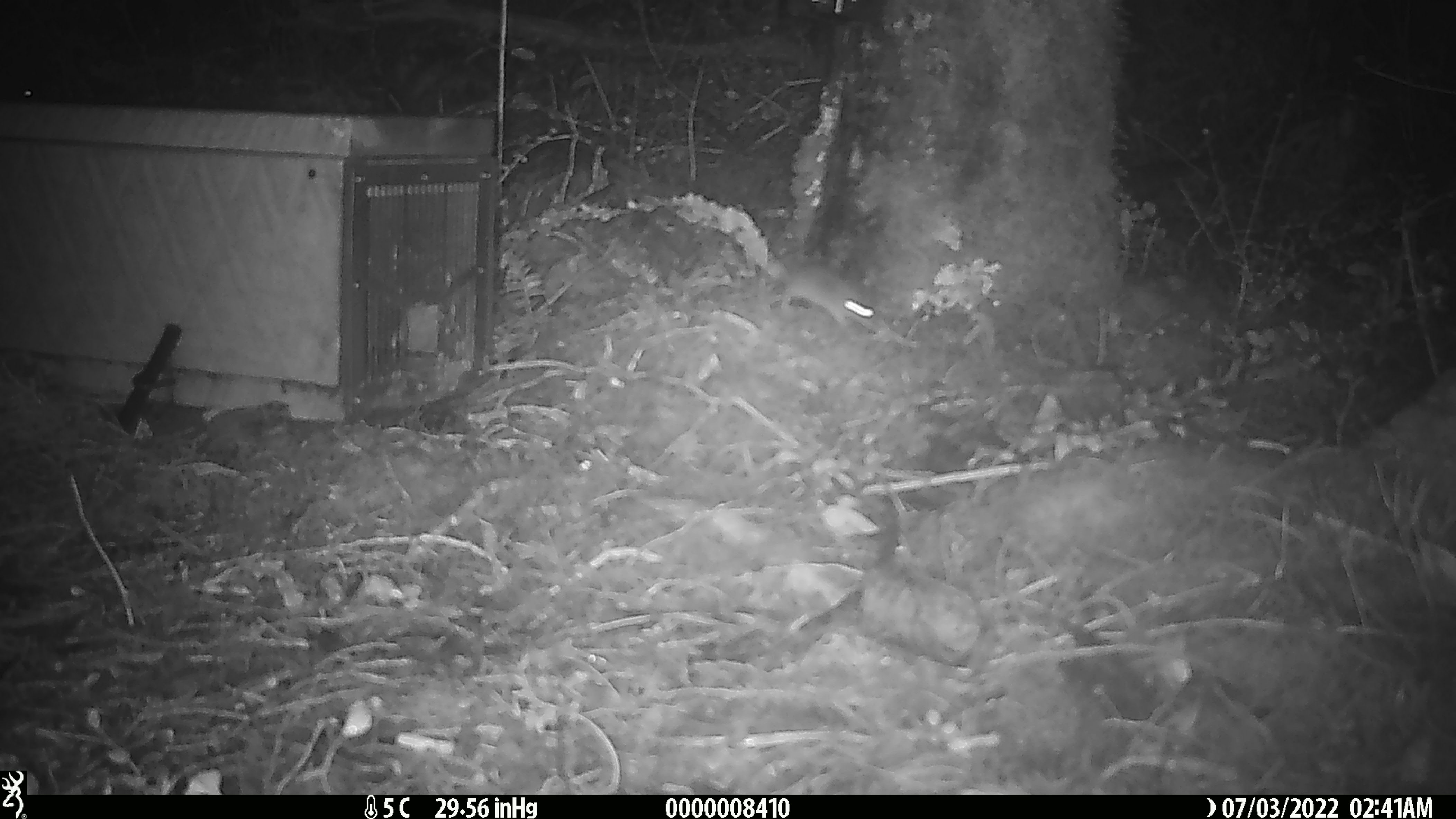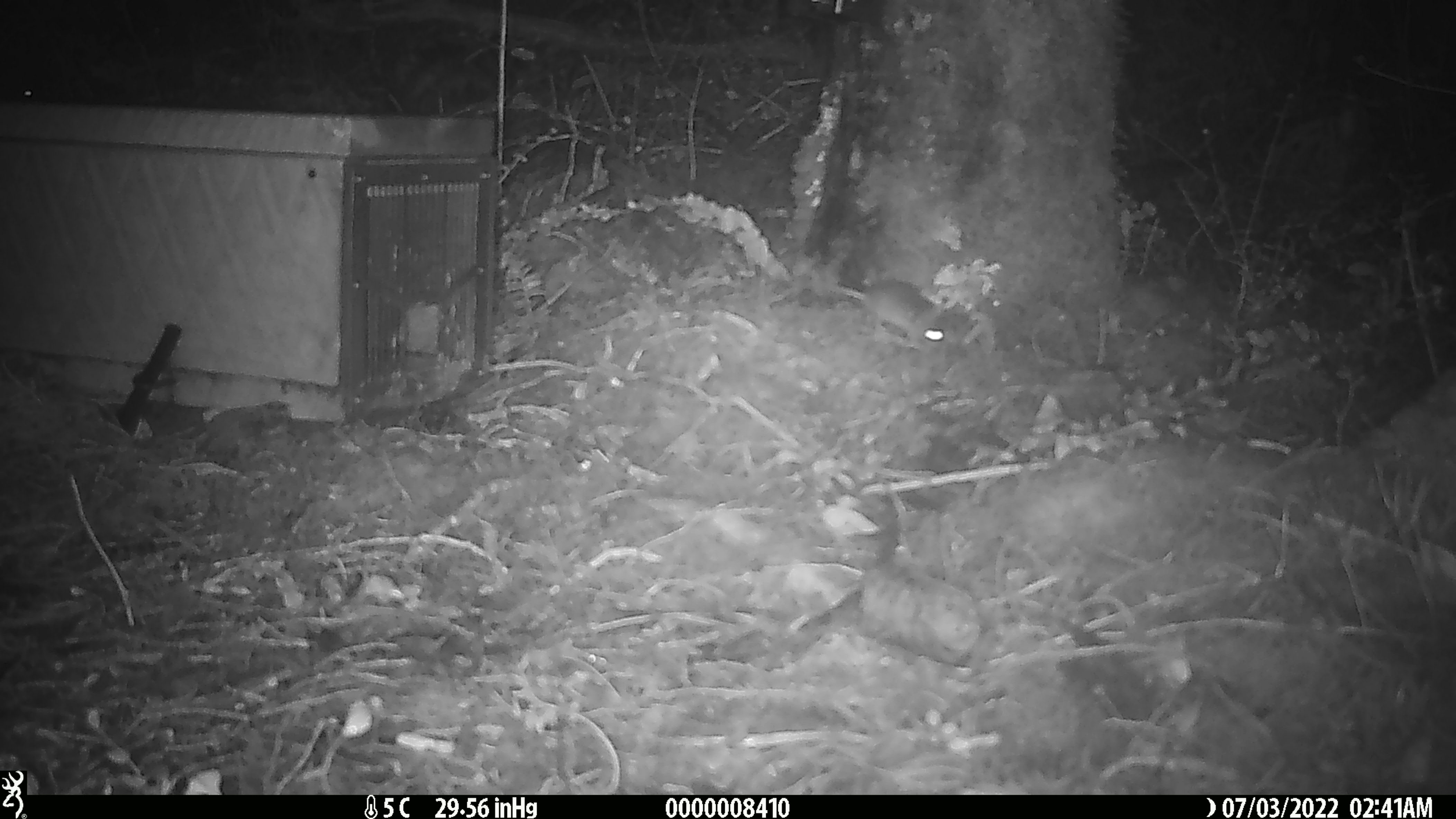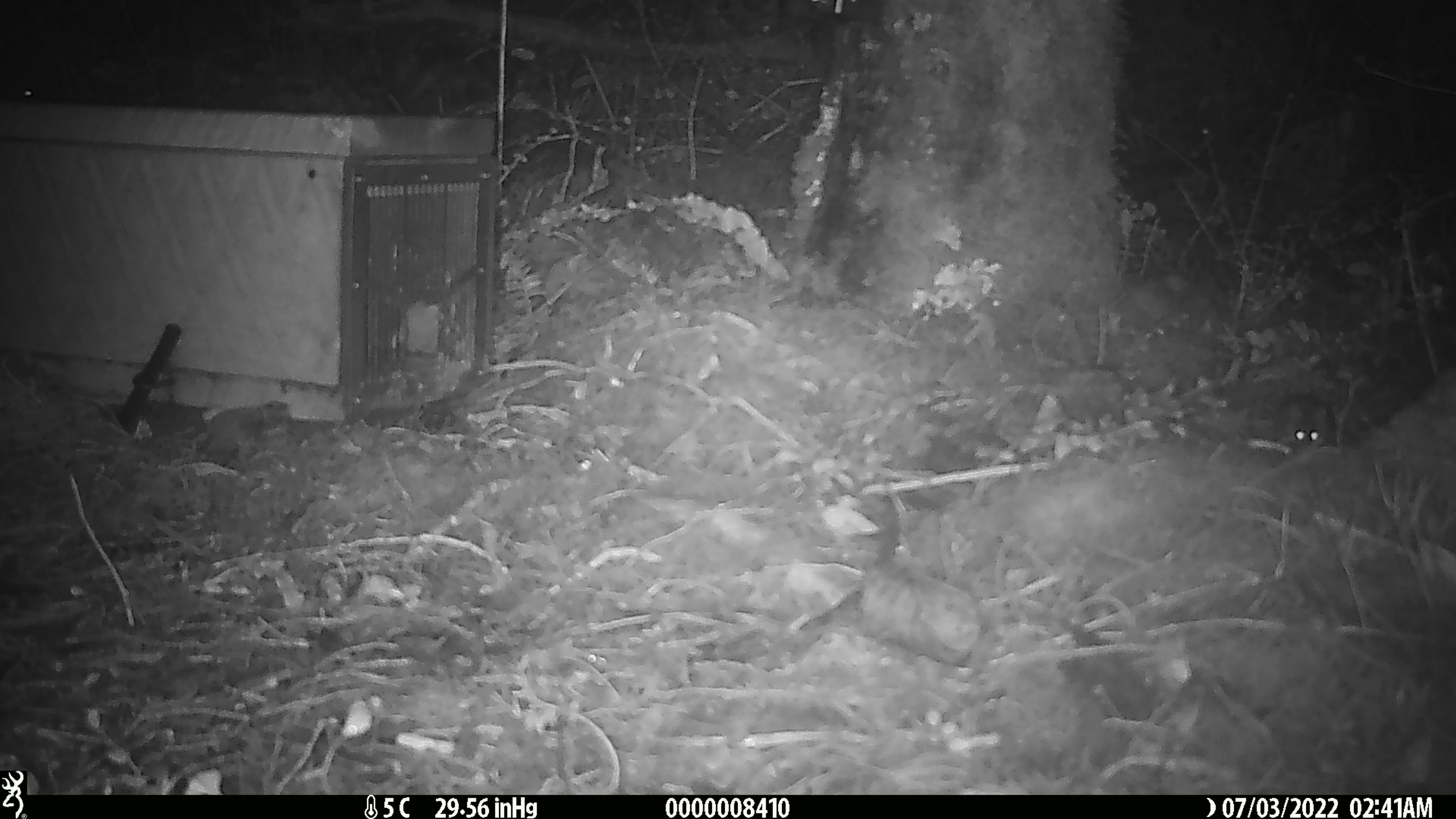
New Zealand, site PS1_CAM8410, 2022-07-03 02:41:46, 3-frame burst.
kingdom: Animalia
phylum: Chordata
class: Mammalia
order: Rodentia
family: Muridae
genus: Mus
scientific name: Mus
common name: mouse